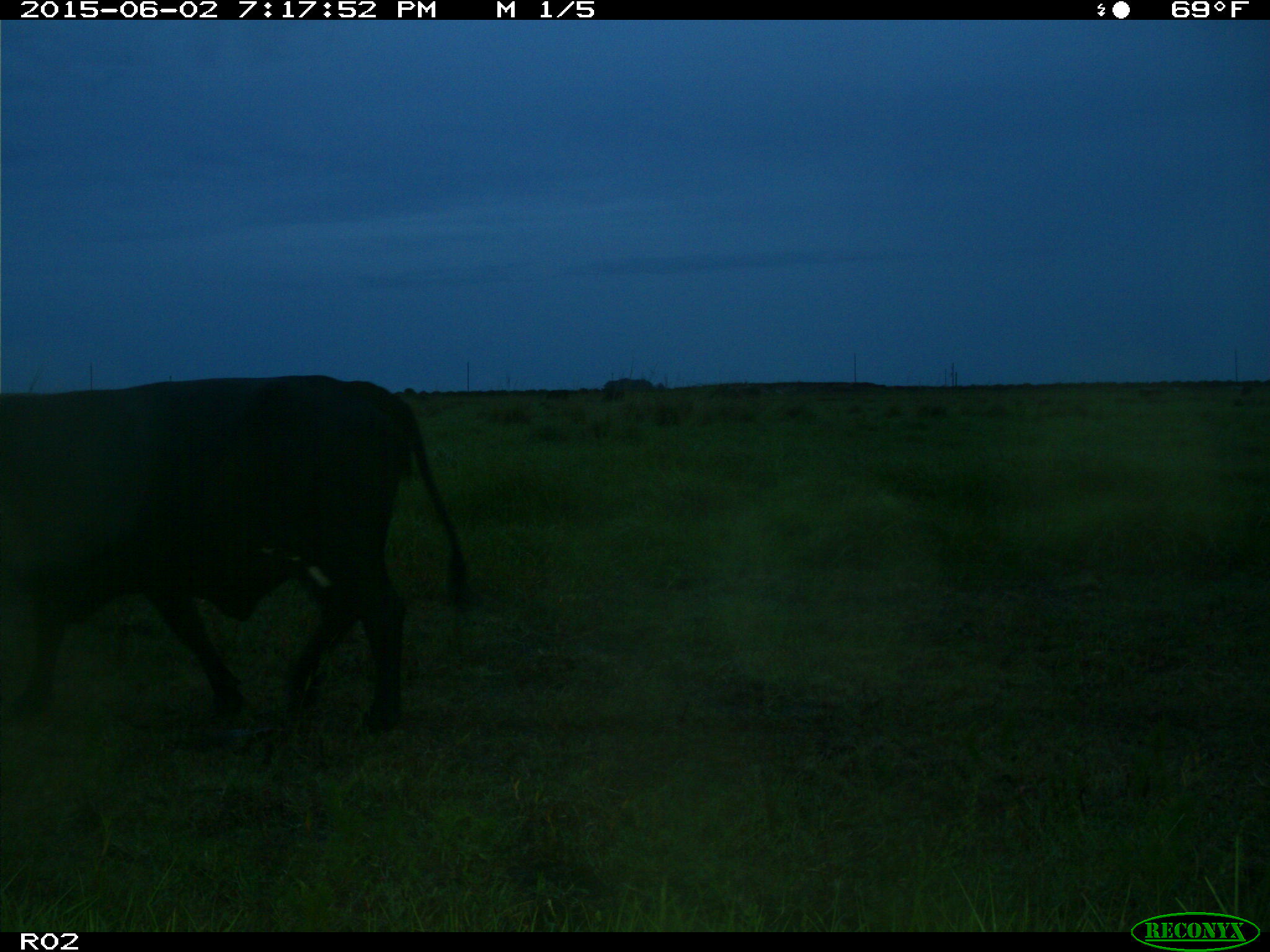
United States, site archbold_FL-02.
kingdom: Animalia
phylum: Chordata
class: Mammalia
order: Artiodactyla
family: Bovidae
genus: Bos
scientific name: Bos taurus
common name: domestic cow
Bos taurus (domestic cow).